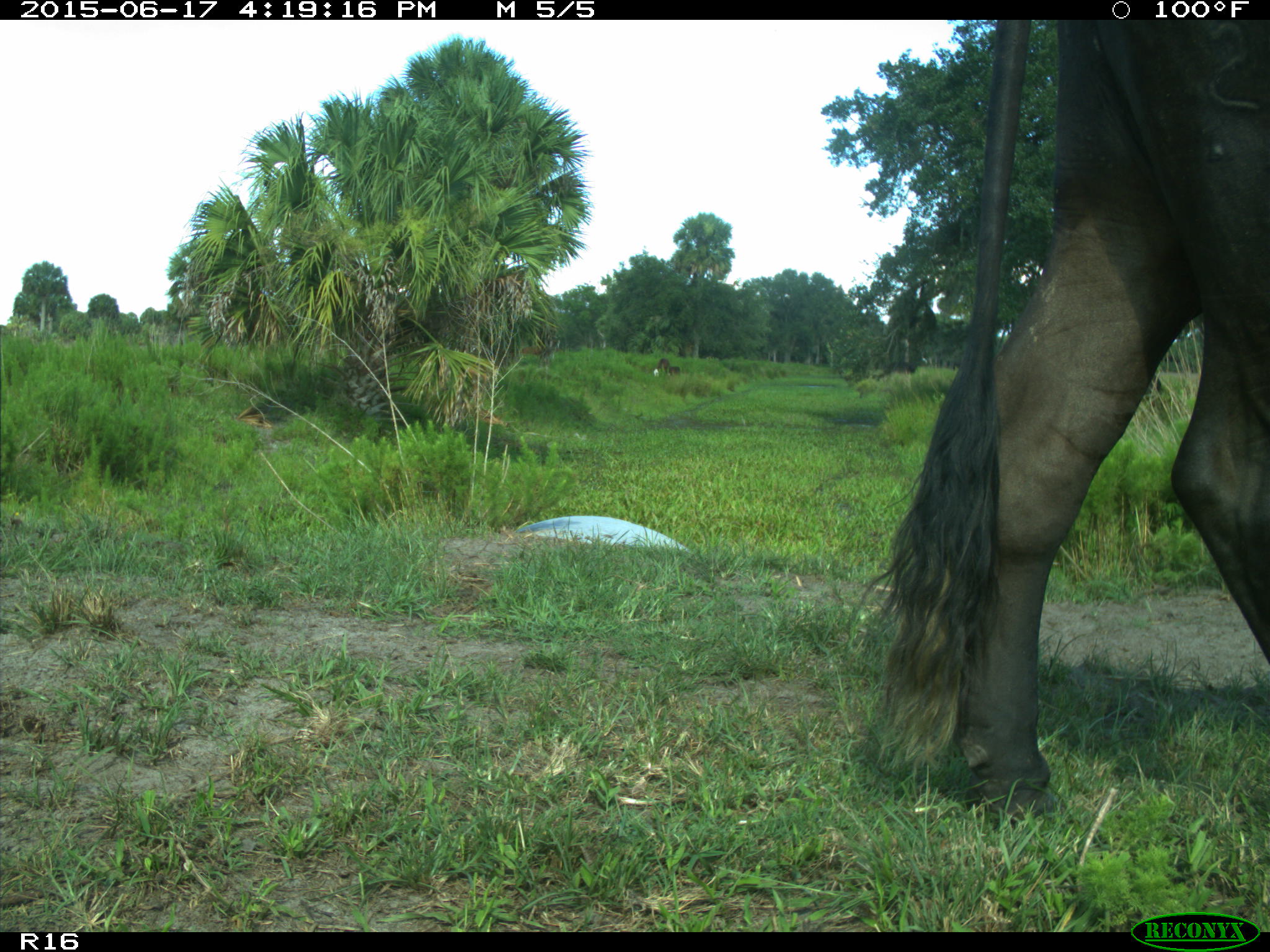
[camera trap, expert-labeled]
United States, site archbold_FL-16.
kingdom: Animalia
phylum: Chordata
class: Mammalia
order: Artiodactyla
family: Bovidae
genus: Bos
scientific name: Bos taurus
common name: domestic cow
Bos taurus (domestic cow).